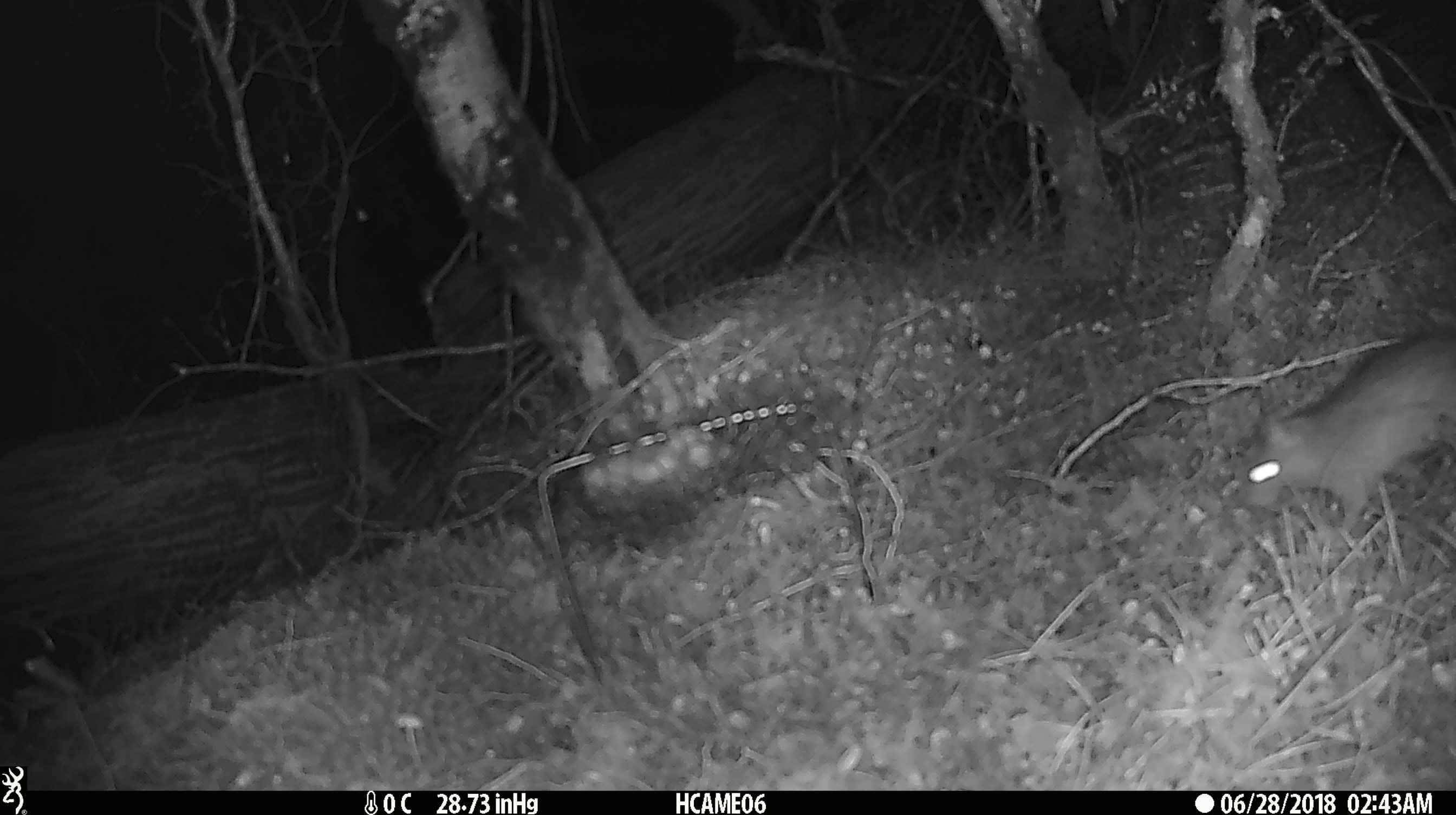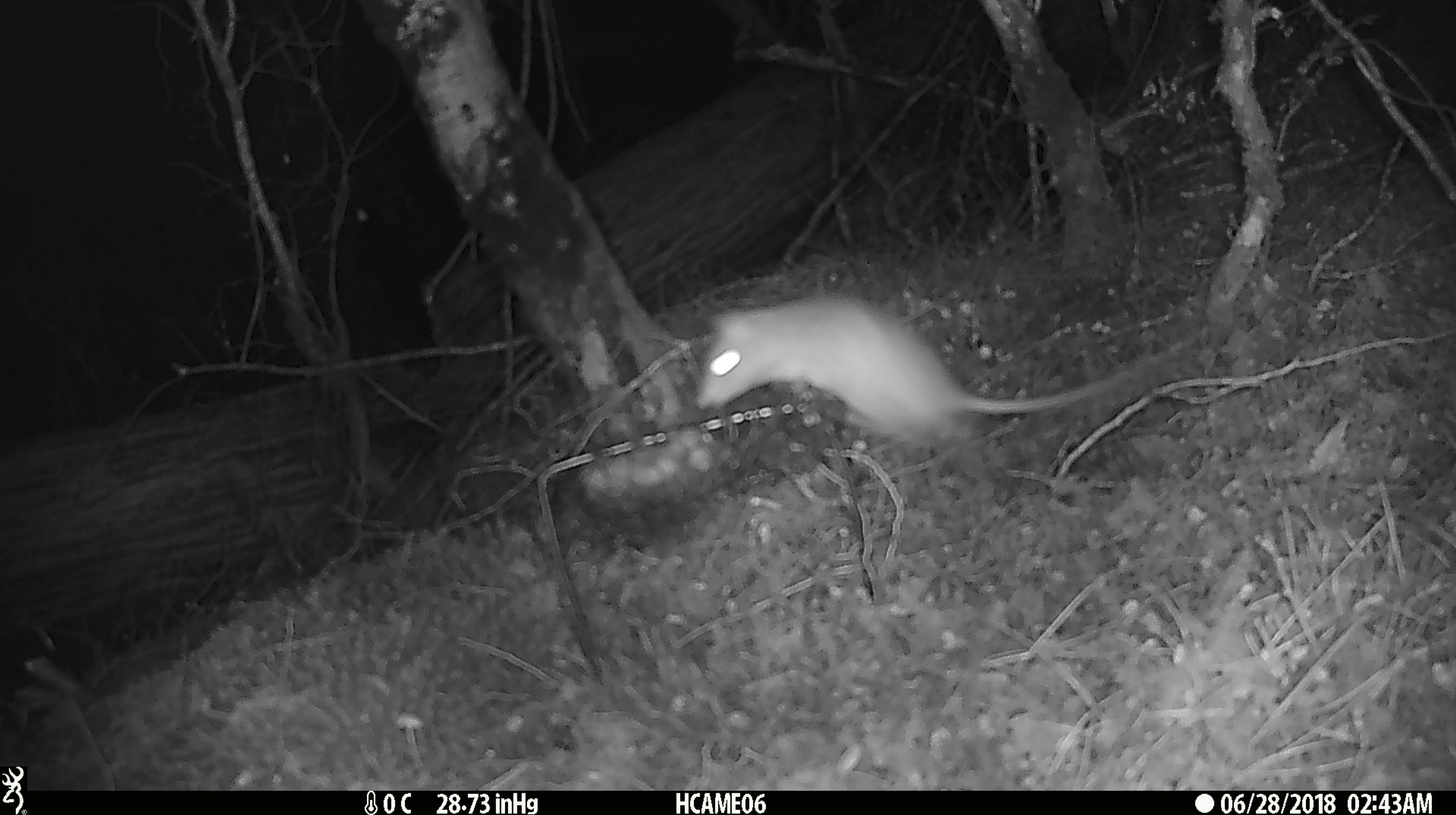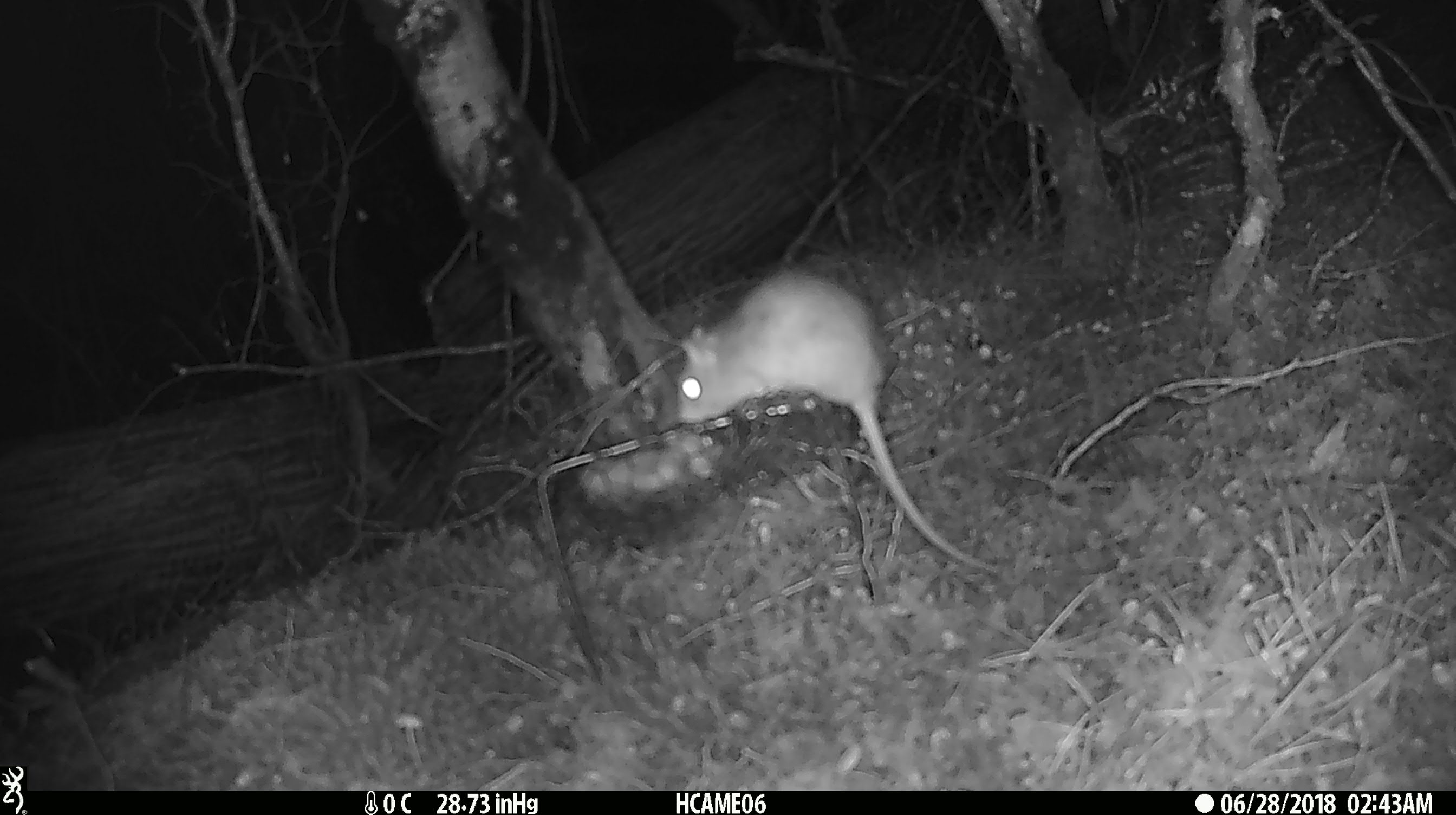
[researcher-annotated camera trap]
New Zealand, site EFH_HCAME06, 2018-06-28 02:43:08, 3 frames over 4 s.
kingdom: Animalia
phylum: Chordata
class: Mammalia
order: Rodentia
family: Muridae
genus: Rattus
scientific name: Rattus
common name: rat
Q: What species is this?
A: Rat (Rattus).